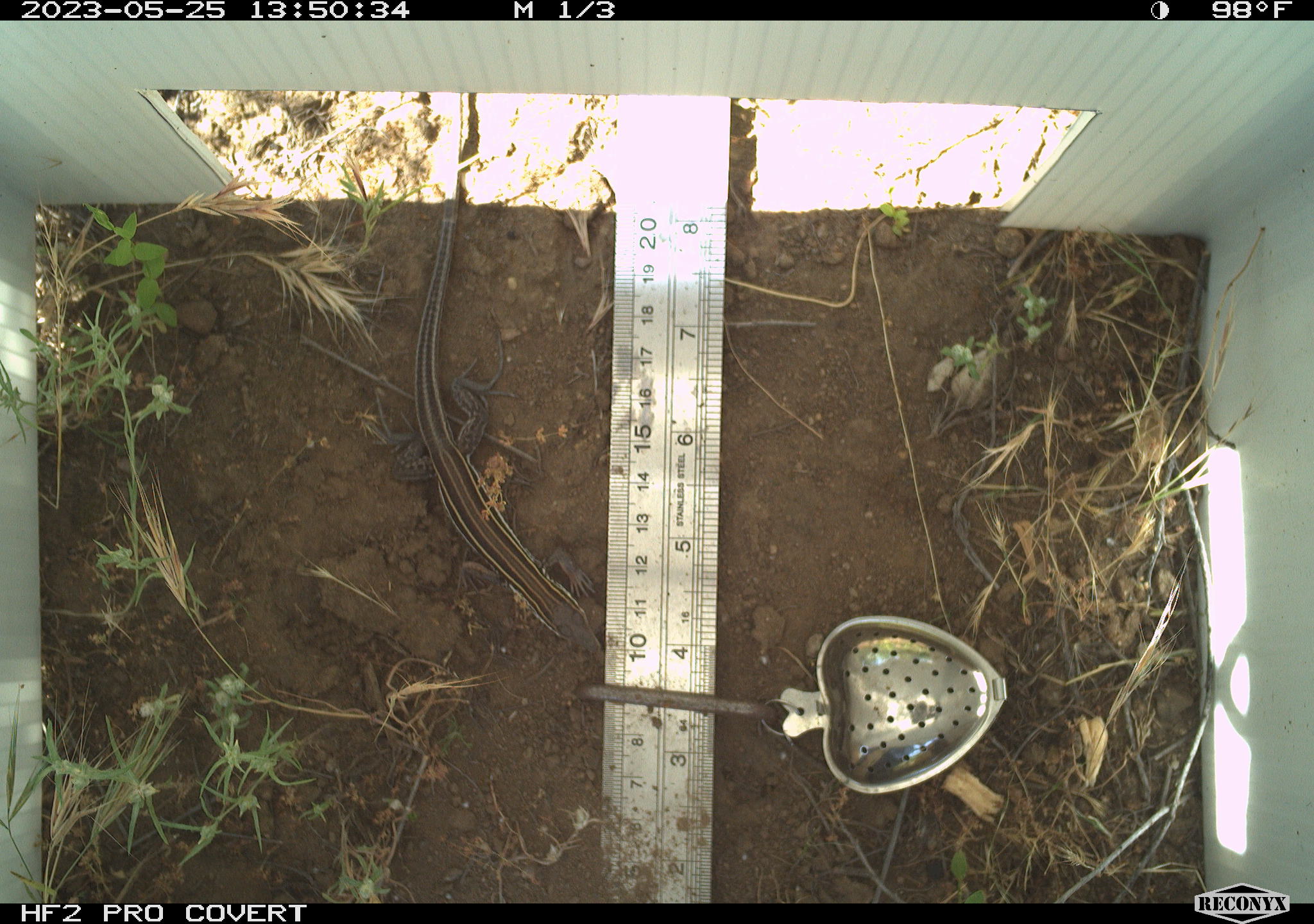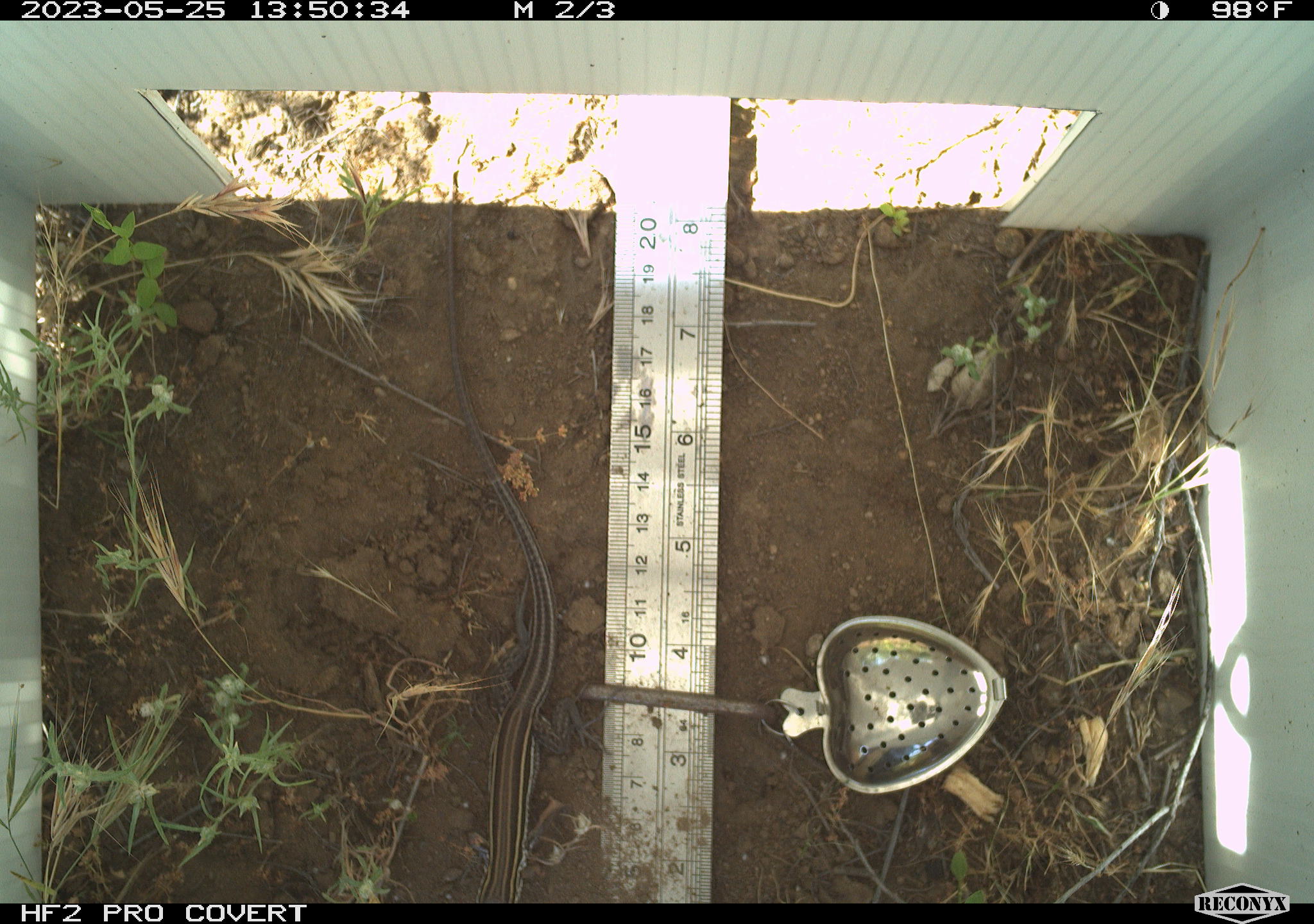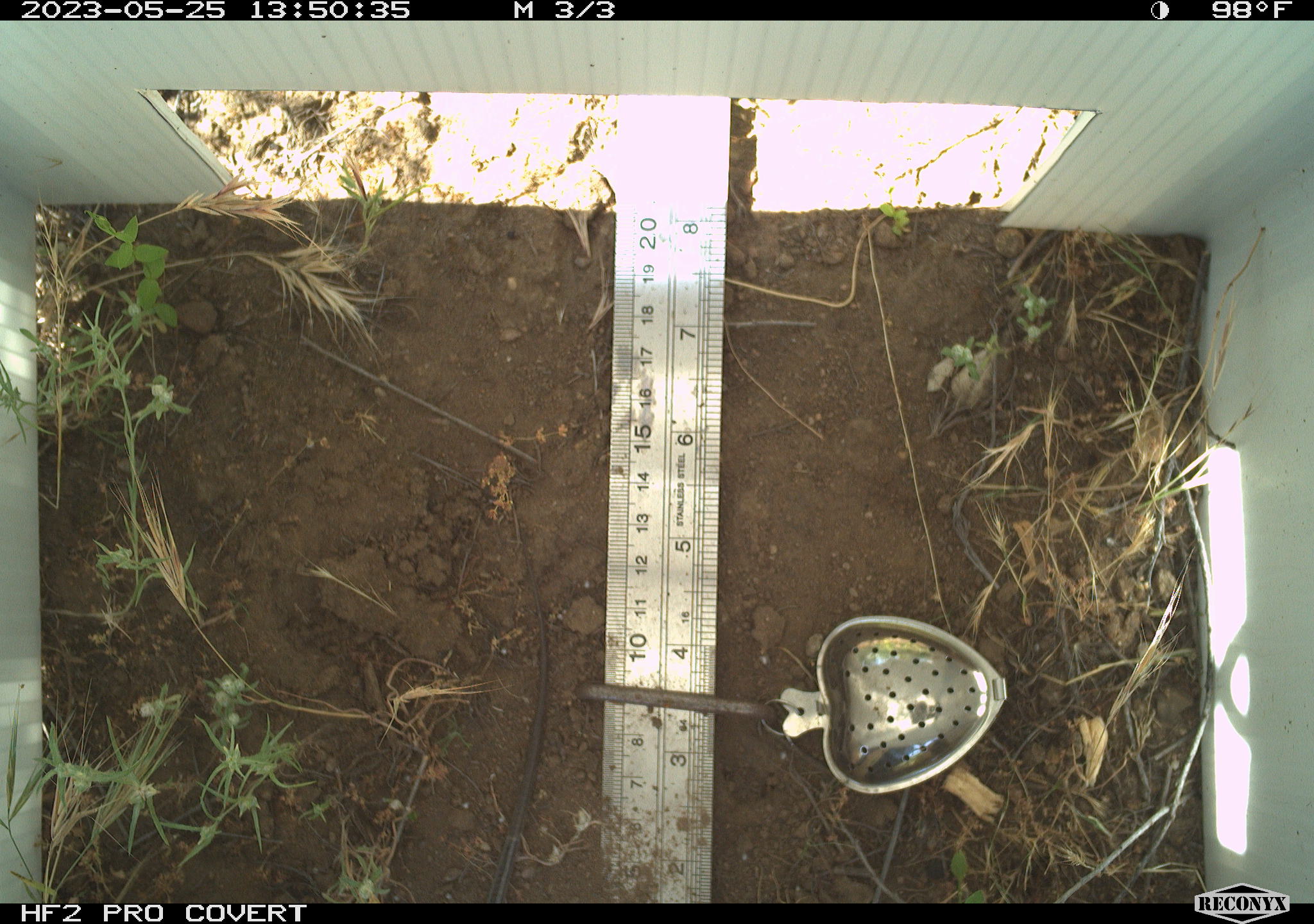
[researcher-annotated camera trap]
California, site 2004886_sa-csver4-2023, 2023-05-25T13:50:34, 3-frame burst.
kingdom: Animalia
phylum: Chordata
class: Reptilia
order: Squamata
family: Teiidae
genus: Aspidoscelis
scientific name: Aspidoscelis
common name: whiptail lizards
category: aspidoscelis species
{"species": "aspidoscelis species (whiptail lizards) (Aspidoscelis)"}